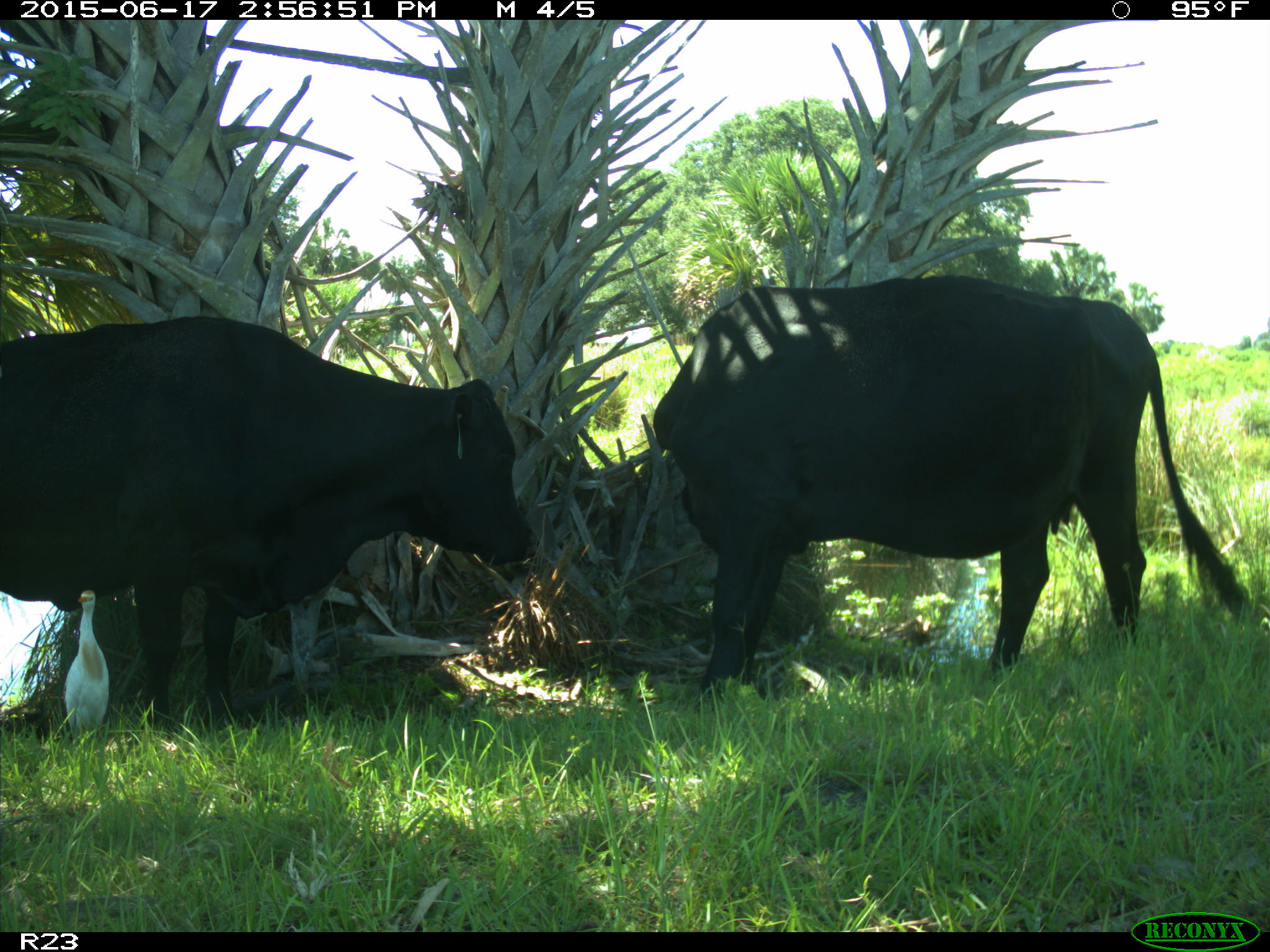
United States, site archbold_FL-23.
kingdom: Animalia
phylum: Chordata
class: Mammalia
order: Artiodactyla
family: Bovidae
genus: Bos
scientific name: Bos taurus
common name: domestic cow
Bos taurus (domestic cow).